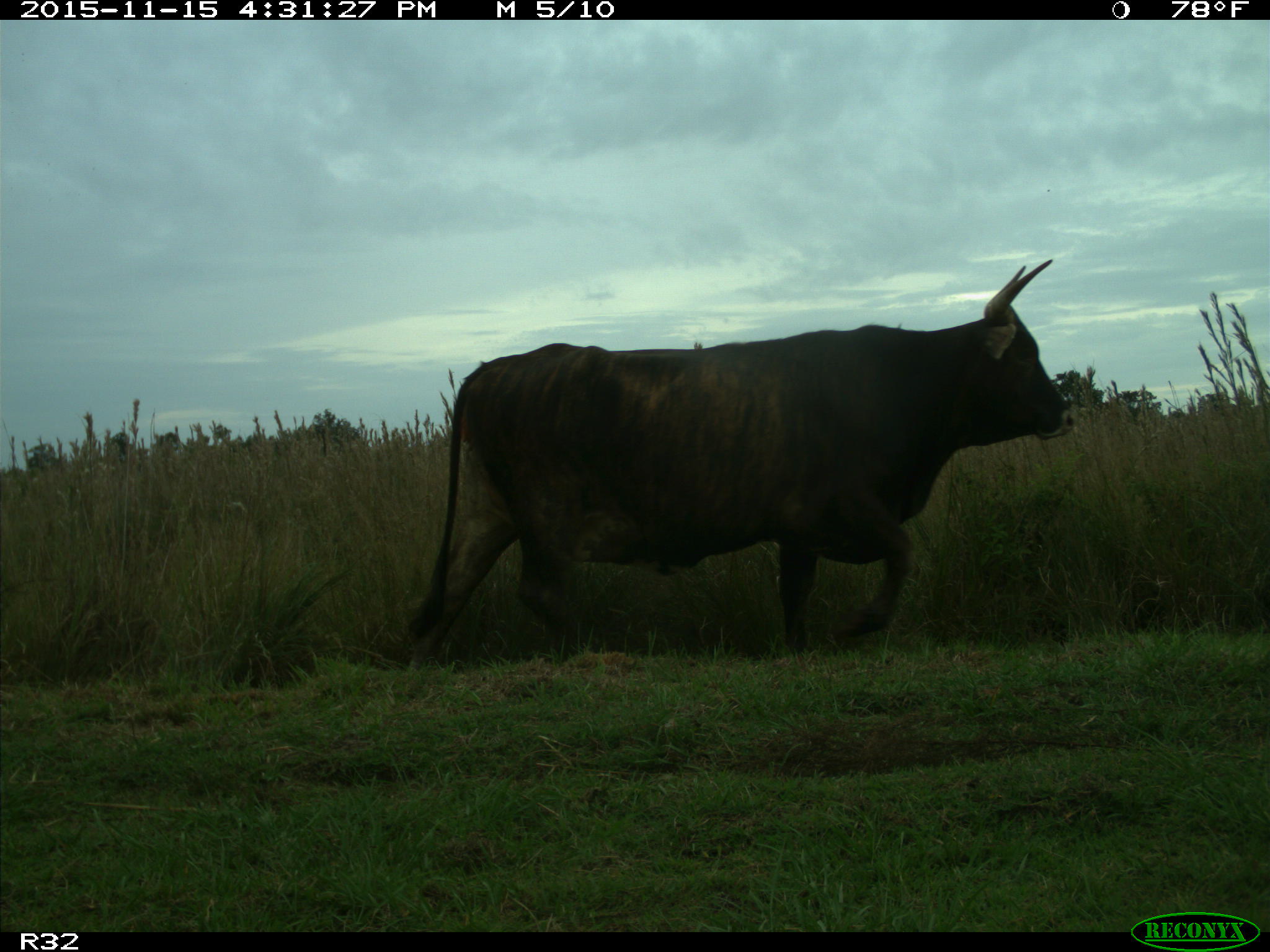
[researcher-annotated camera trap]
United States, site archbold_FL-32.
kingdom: Animalia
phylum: Chordata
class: Mammalia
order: Artiodactyla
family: Bovidae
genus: Bos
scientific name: Bos taurus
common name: domestic cow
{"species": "Bos taurus (domestic cow)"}